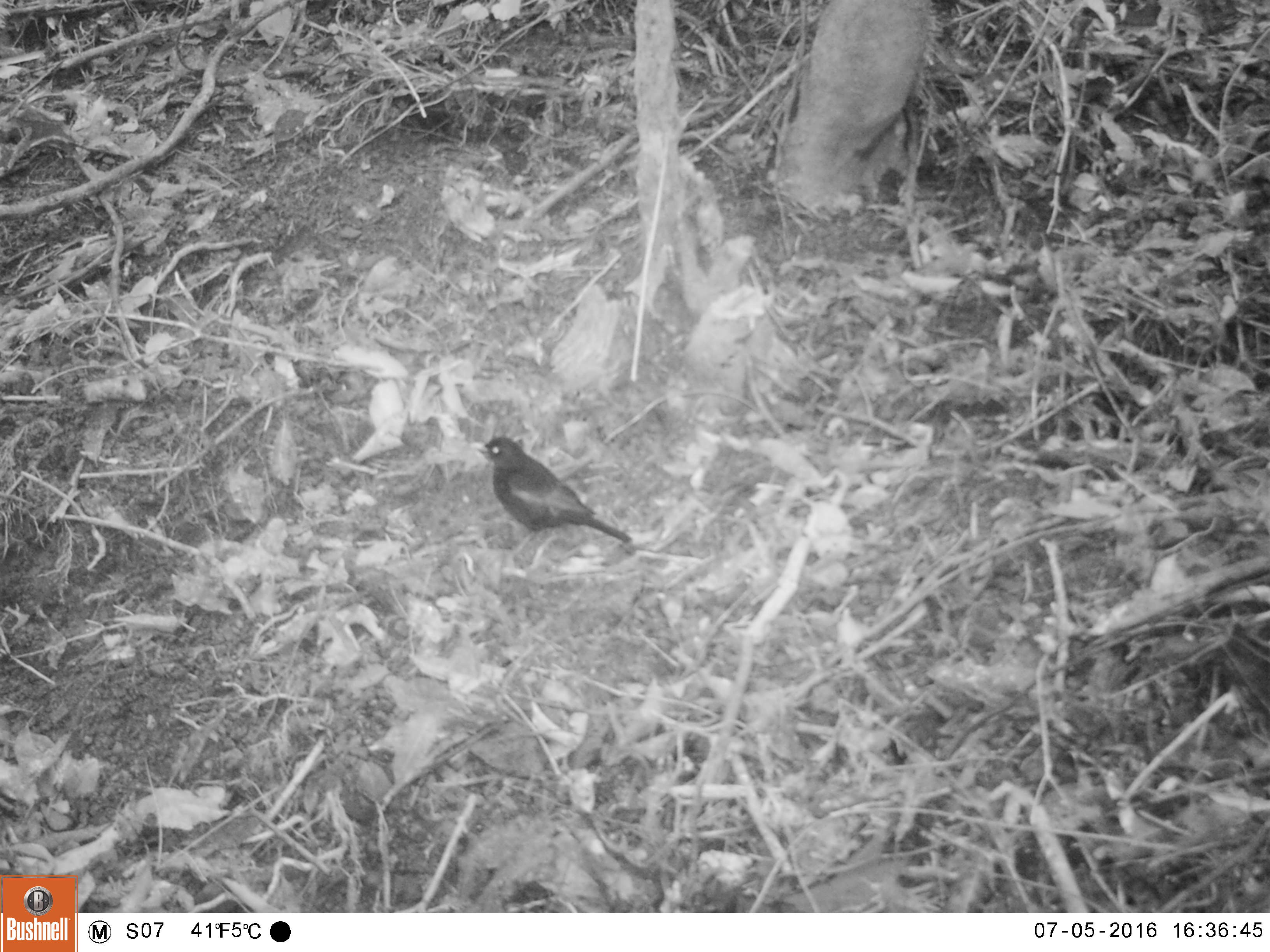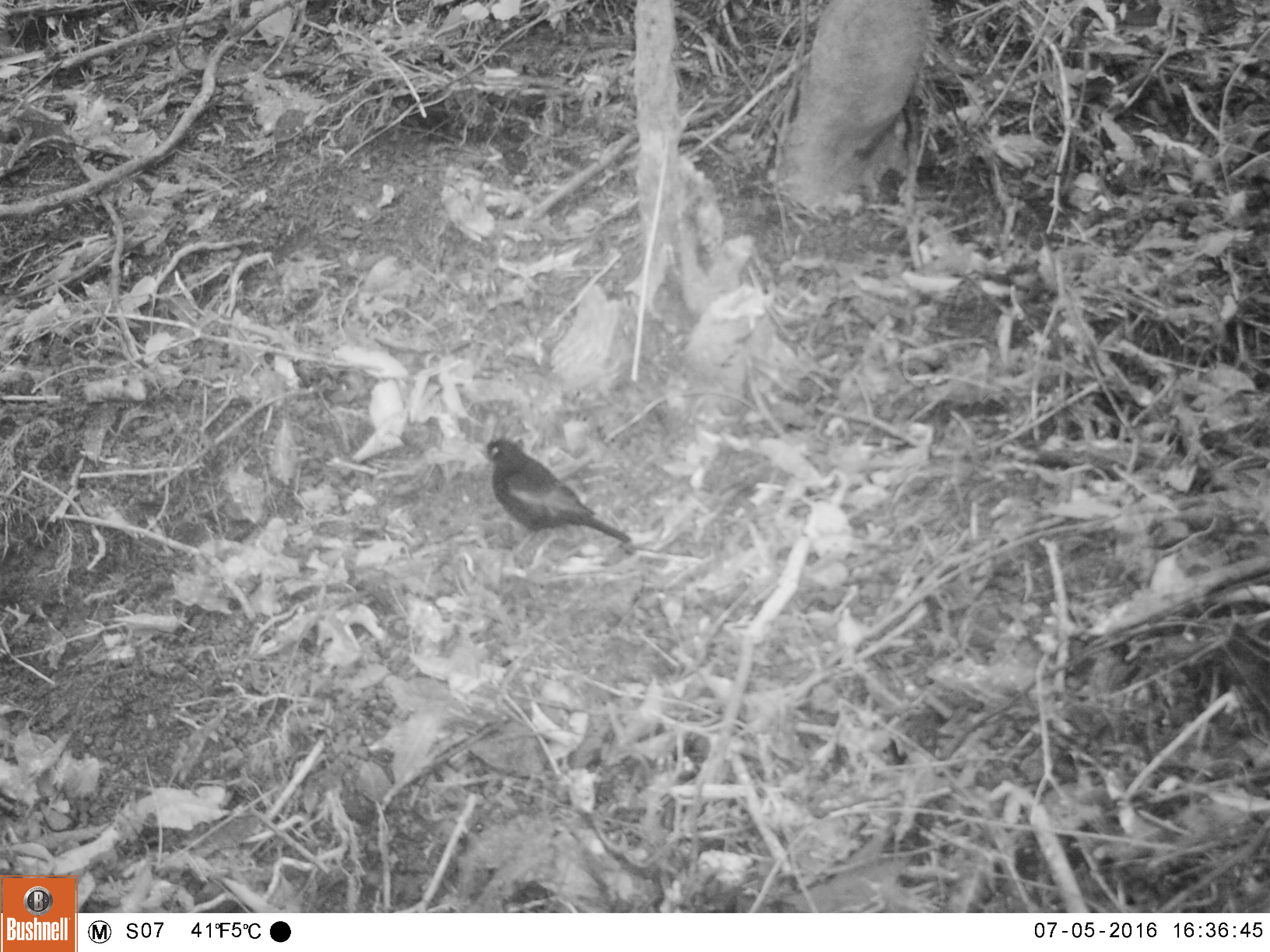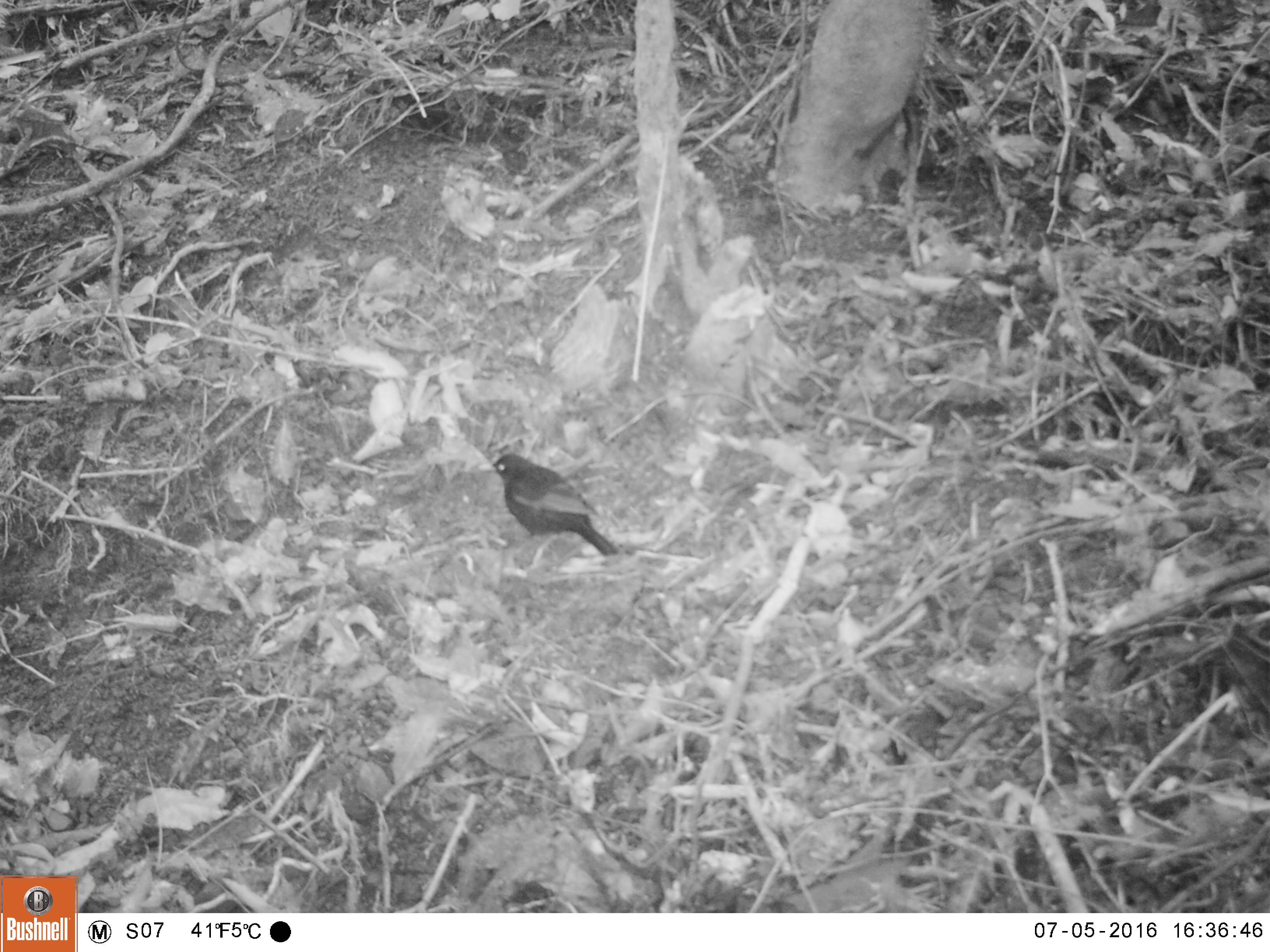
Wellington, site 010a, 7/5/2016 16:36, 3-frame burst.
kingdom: Animalia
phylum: Chordata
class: Aves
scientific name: Aves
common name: bird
Bird (Aves).